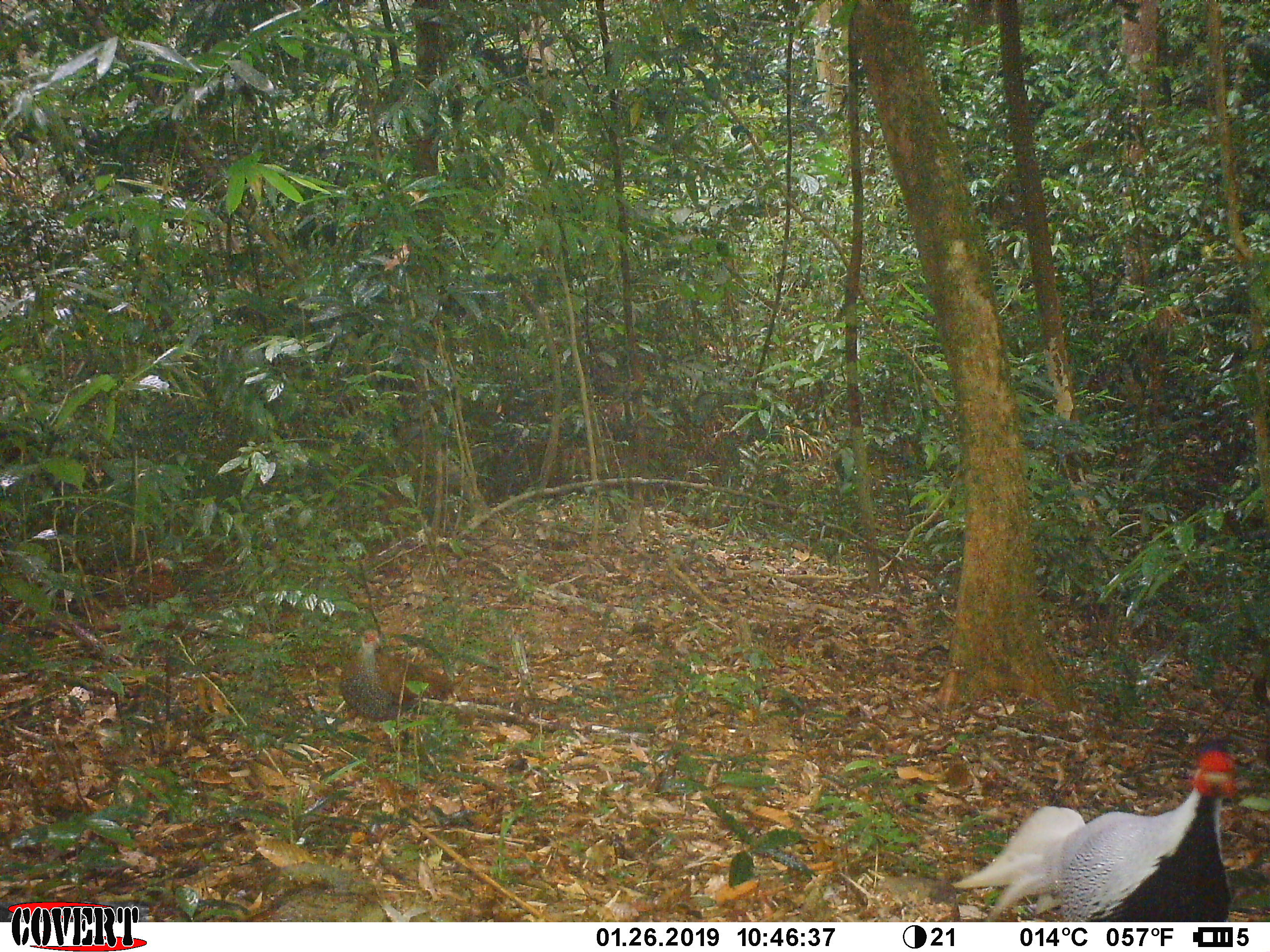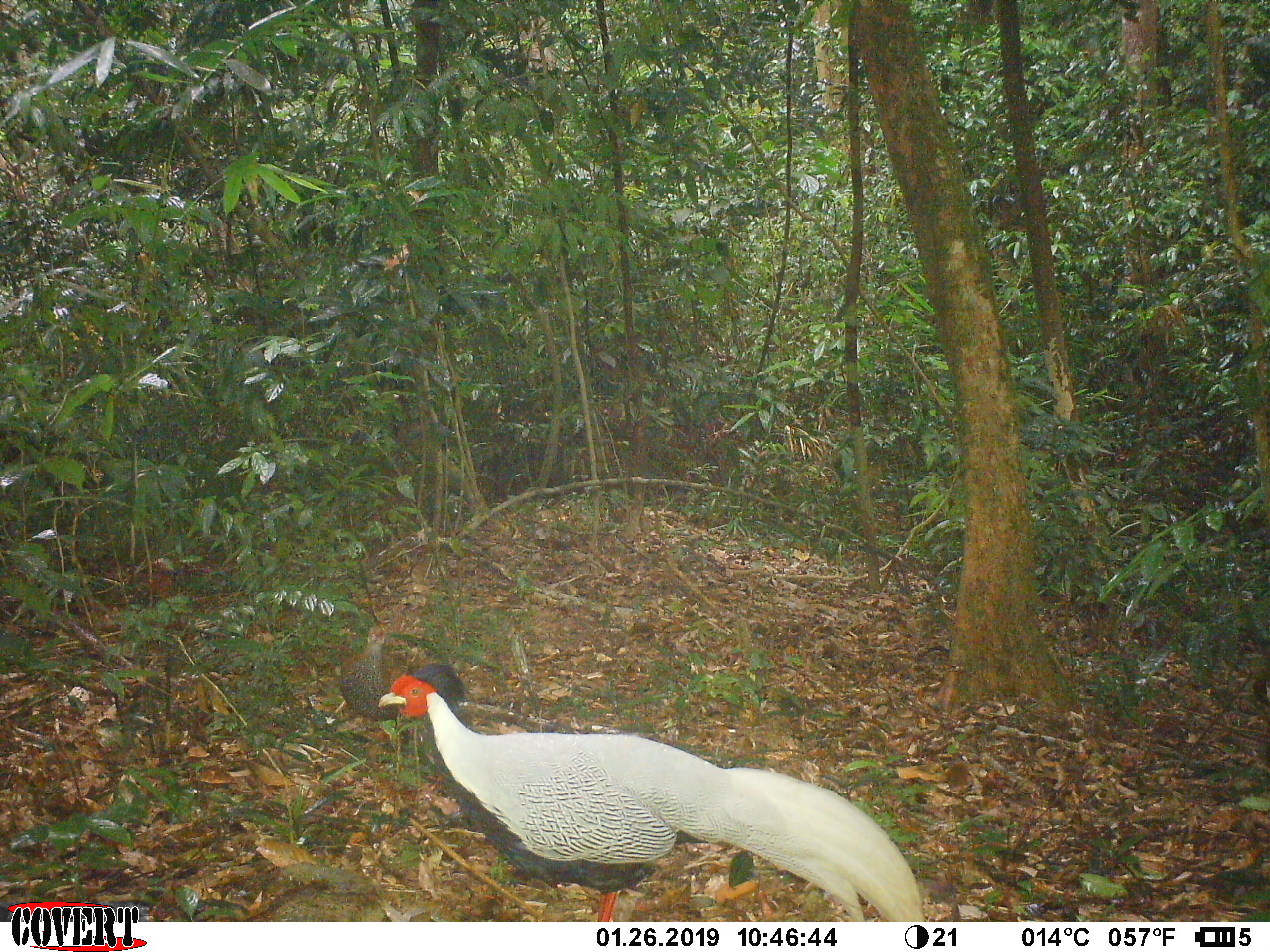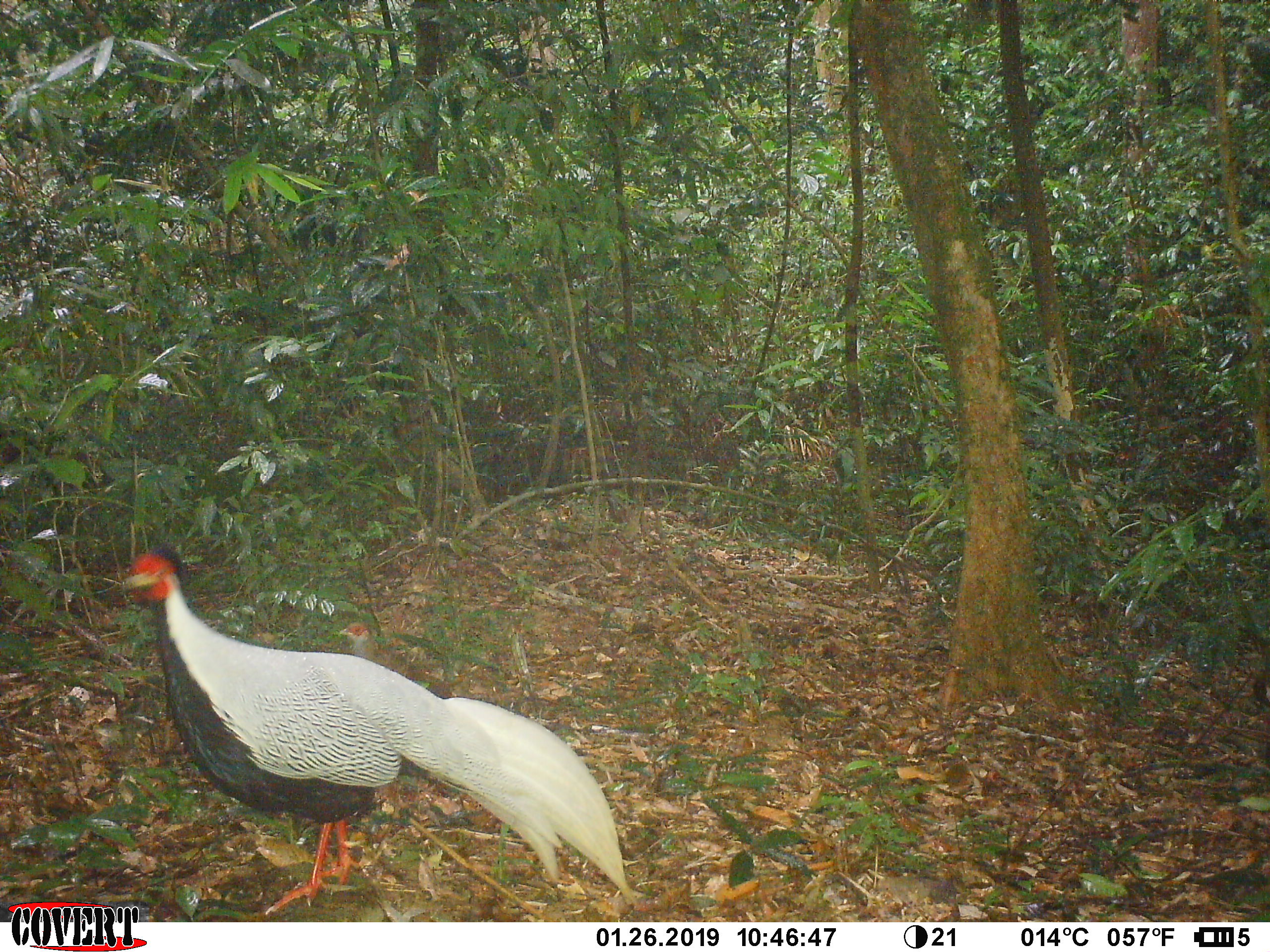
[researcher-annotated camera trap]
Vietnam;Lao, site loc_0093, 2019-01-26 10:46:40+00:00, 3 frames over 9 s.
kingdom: Animalia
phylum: Chordata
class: Aves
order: Galliformes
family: Phasianidae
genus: Lophura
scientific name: Lophura nycthemera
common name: silver pheasant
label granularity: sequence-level